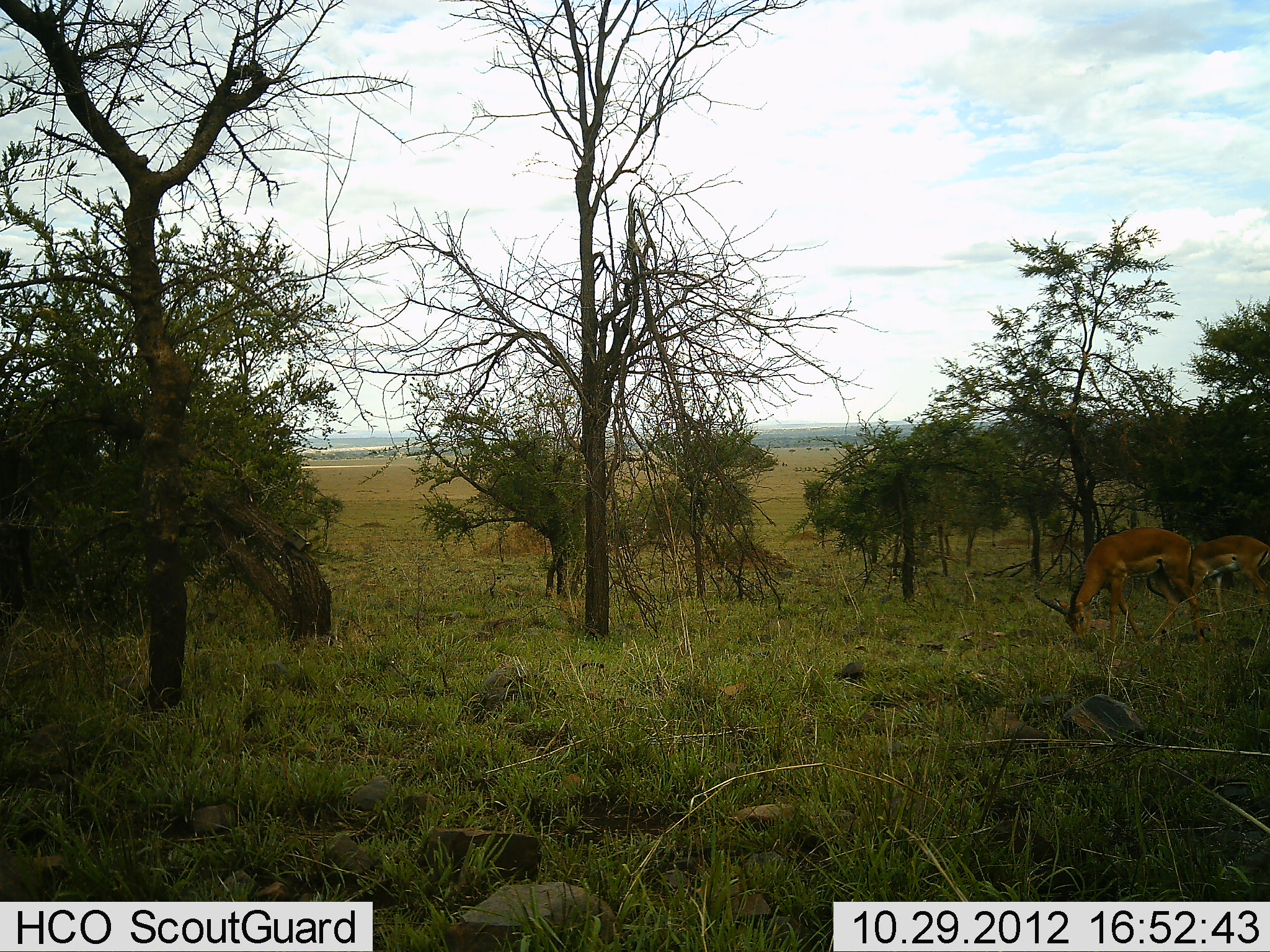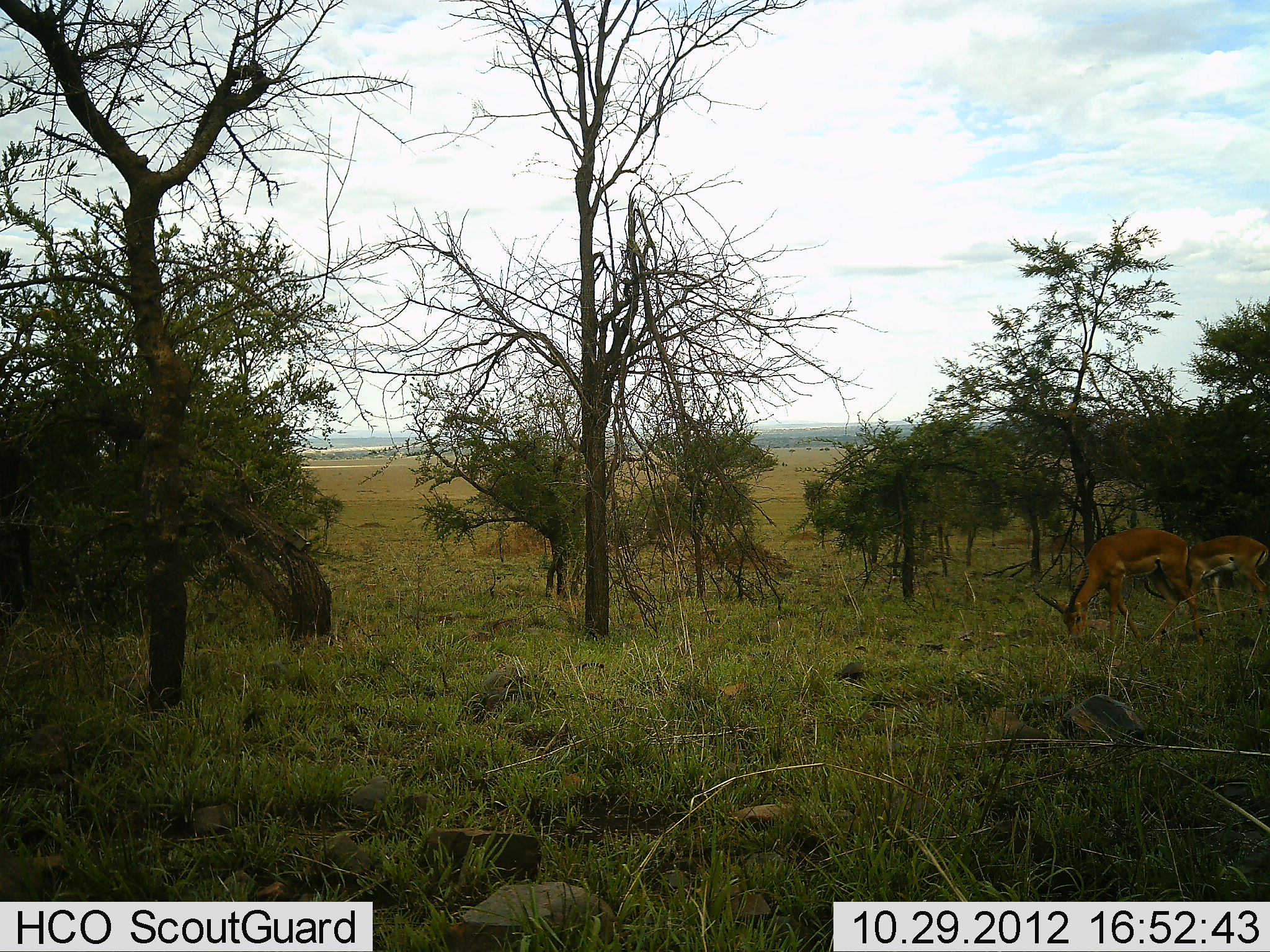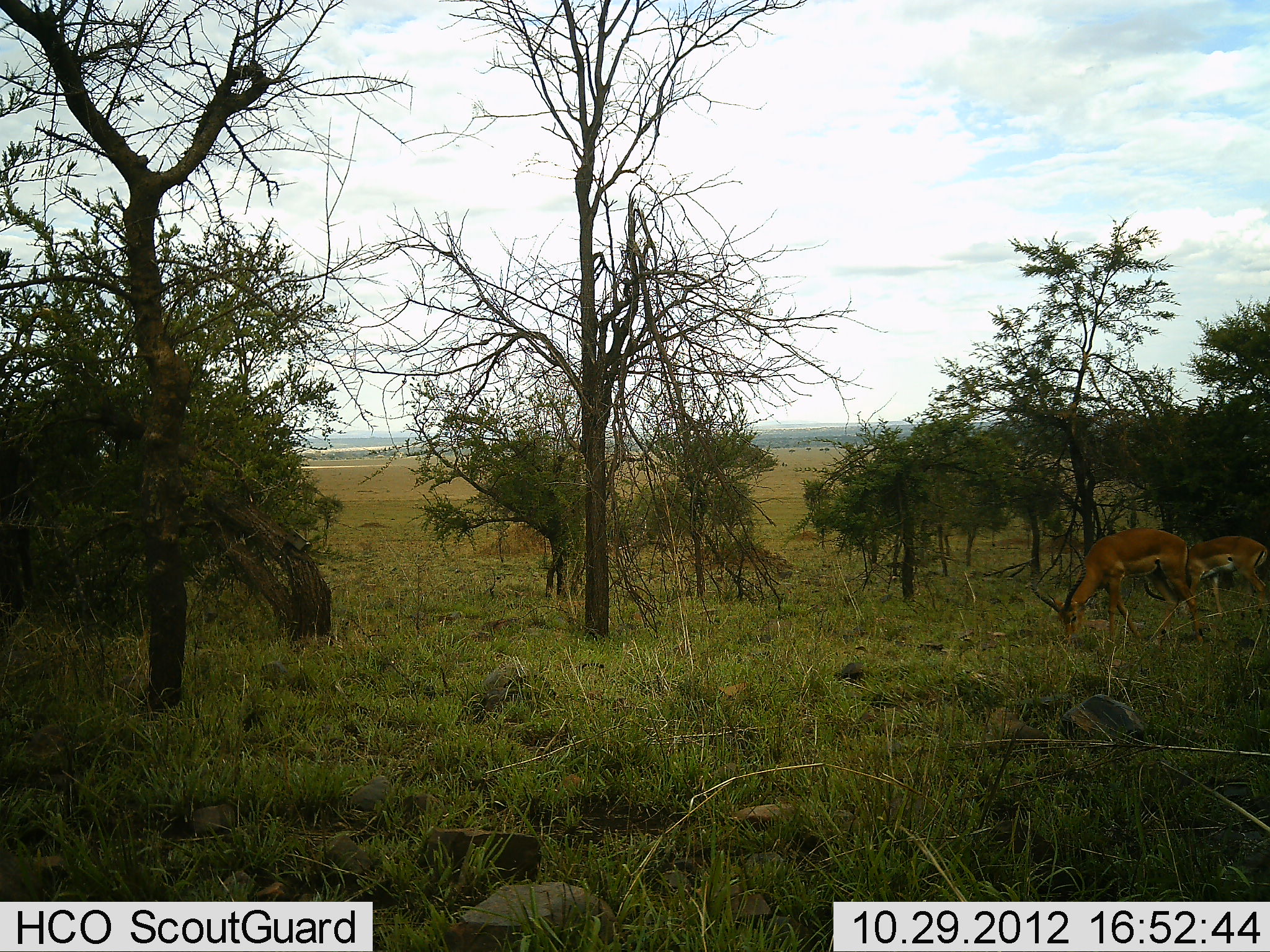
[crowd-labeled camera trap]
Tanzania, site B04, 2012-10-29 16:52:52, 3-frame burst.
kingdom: Animalia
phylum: Chordata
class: Mammalia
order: Artiodactyla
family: Bovidae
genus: Aepyceros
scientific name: Aepyceros melampus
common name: impala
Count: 2.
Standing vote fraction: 50%.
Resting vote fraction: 0%.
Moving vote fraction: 0%.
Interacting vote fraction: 0%.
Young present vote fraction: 0%.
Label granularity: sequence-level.